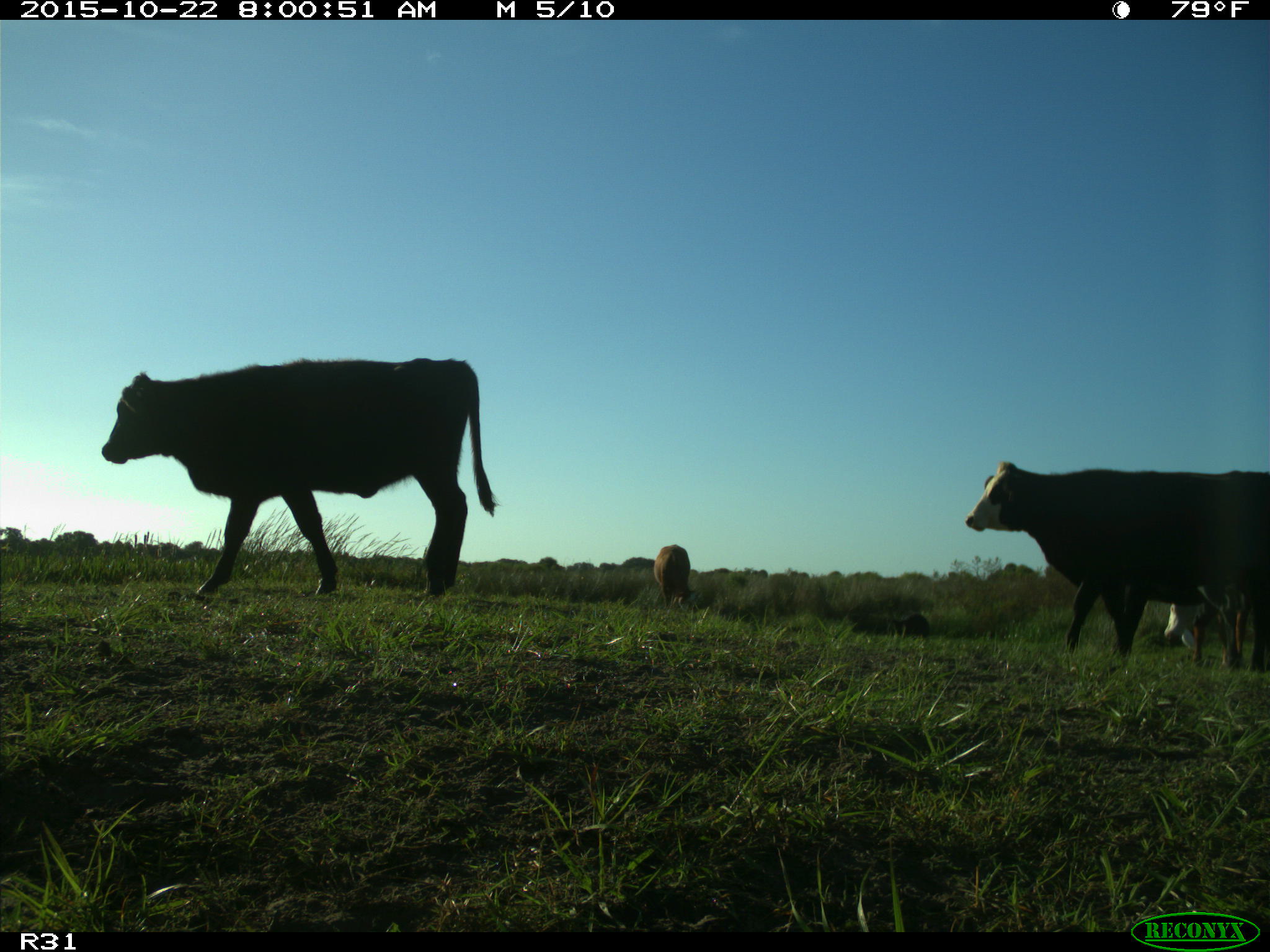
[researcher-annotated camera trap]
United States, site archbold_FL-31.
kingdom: Animalia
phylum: Chordata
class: Mammalia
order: Artiodactyla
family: Bovidae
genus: Bos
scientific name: Bos taurus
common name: domestic cow